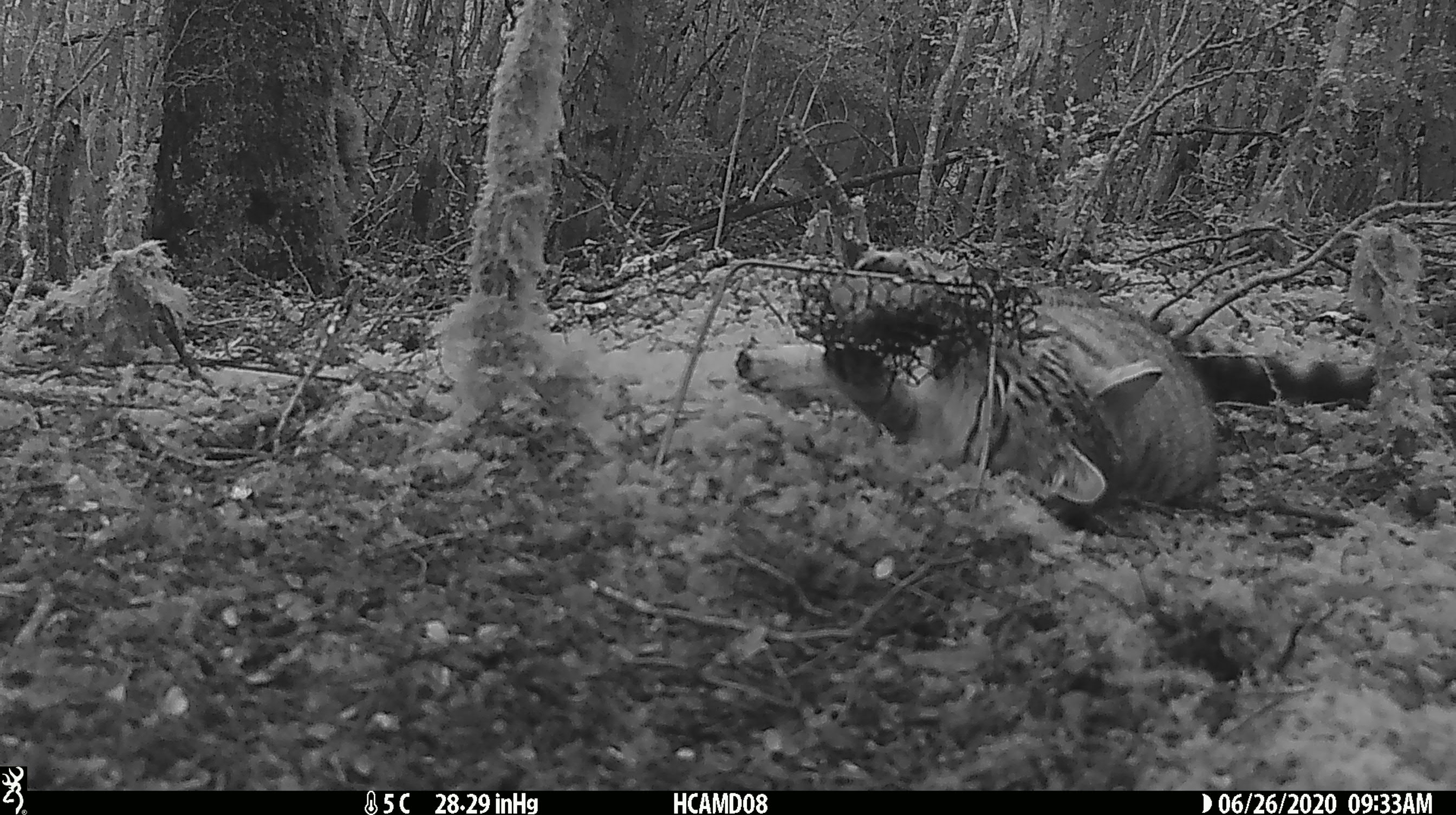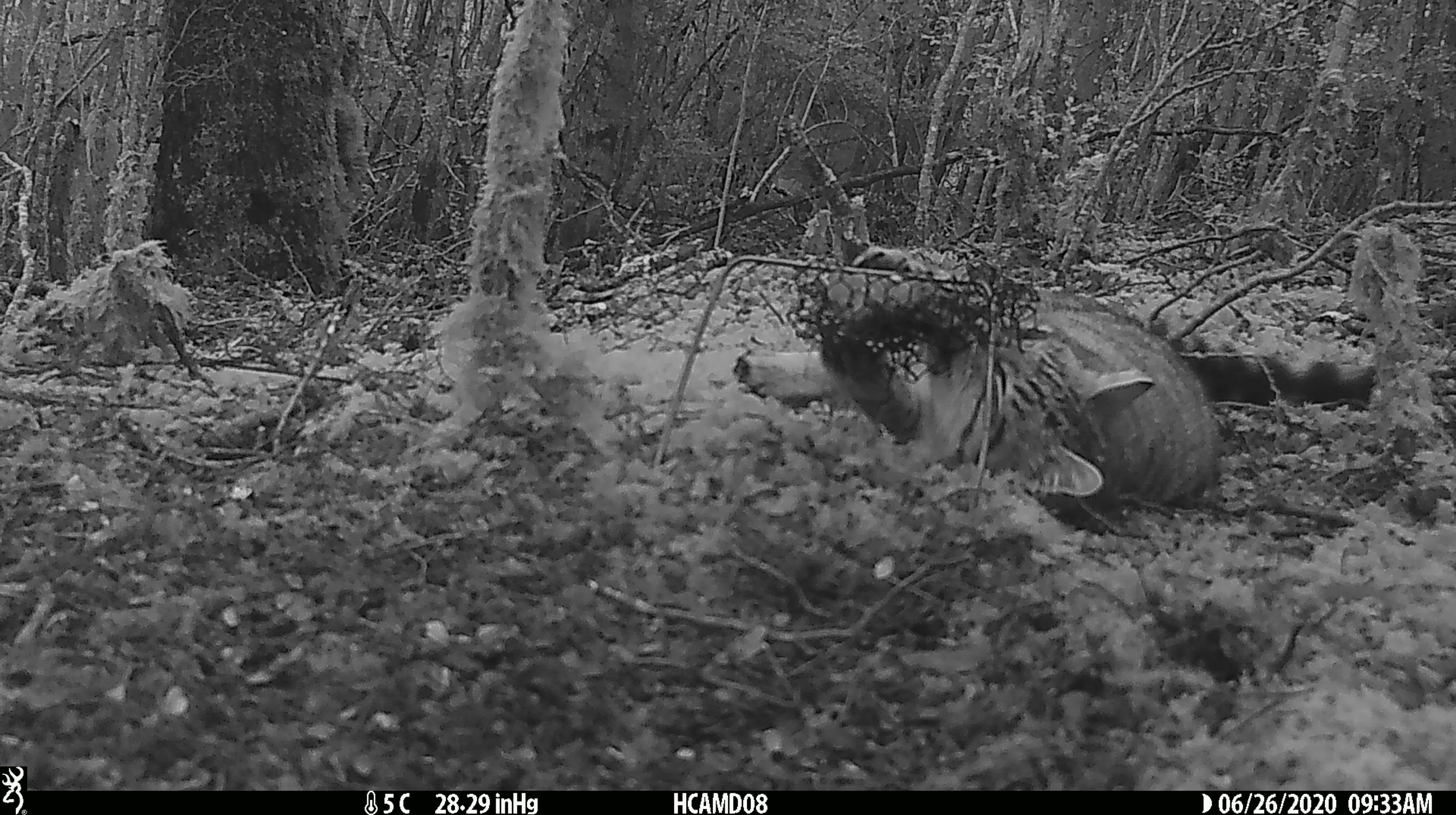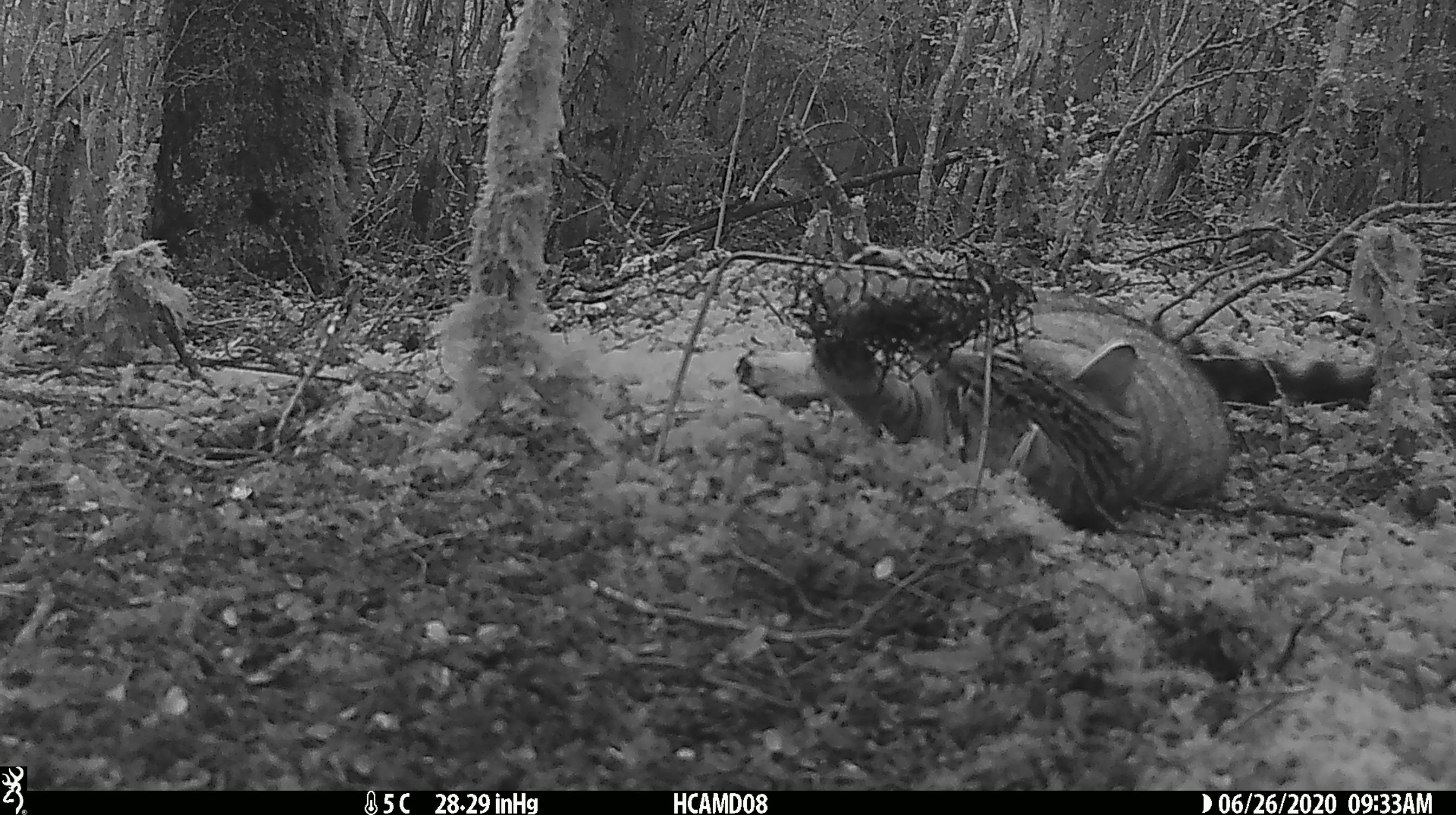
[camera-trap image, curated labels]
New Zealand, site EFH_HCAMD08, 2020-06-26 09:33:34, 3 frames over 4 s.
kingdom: Animalia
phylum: Chordata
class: Mammalia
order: Carnivora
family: Felidae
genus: Felis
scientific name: Felis catus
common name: domestic cat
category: cat